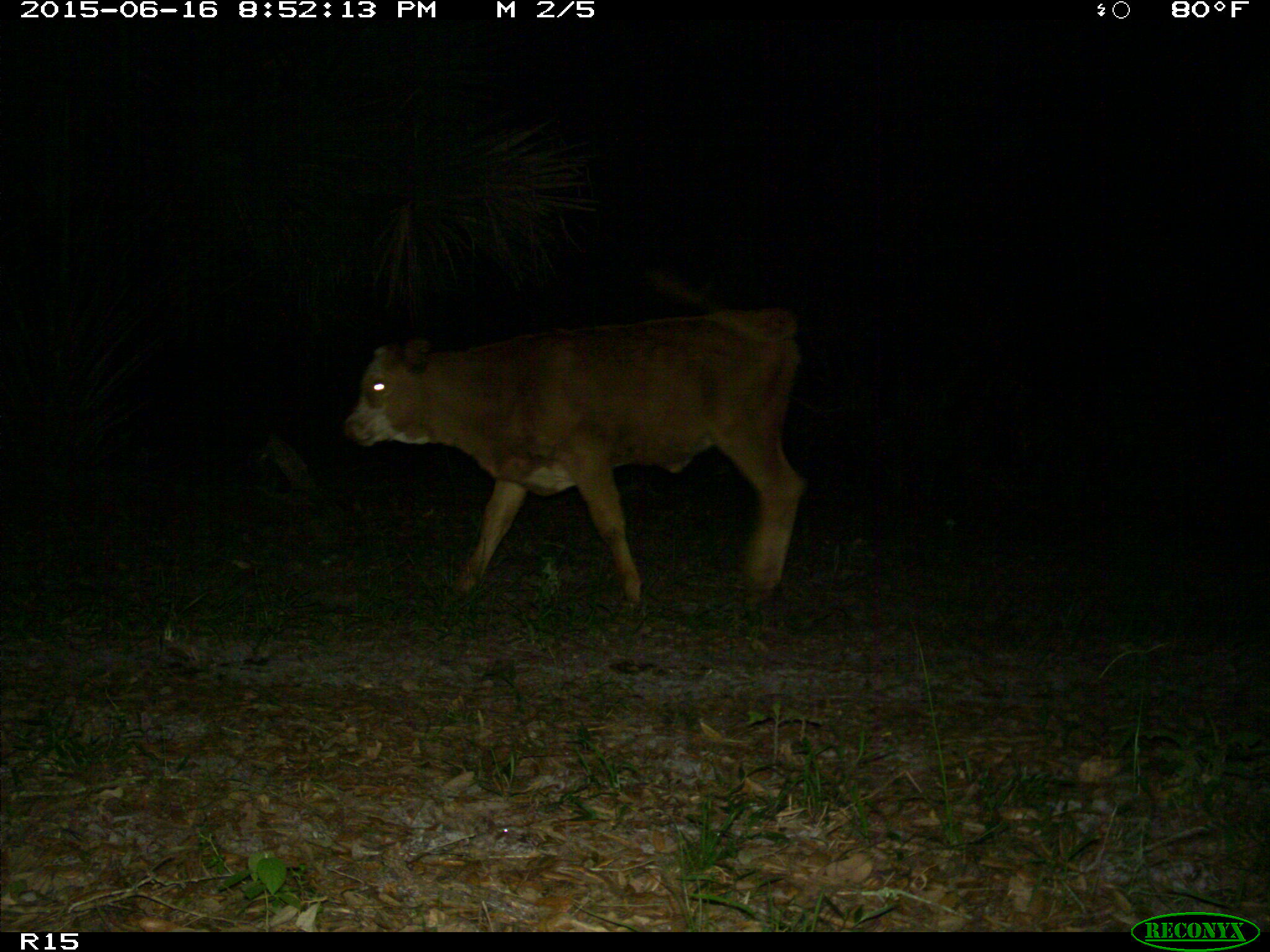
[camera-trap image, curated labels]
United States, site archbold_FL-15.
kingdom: Animalia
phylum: Chordata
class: Mammalia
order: Artiodactyla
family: Bovidae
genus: Bos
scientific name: Bos taurus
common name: domestic cow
Bos taurus (domestic cow).